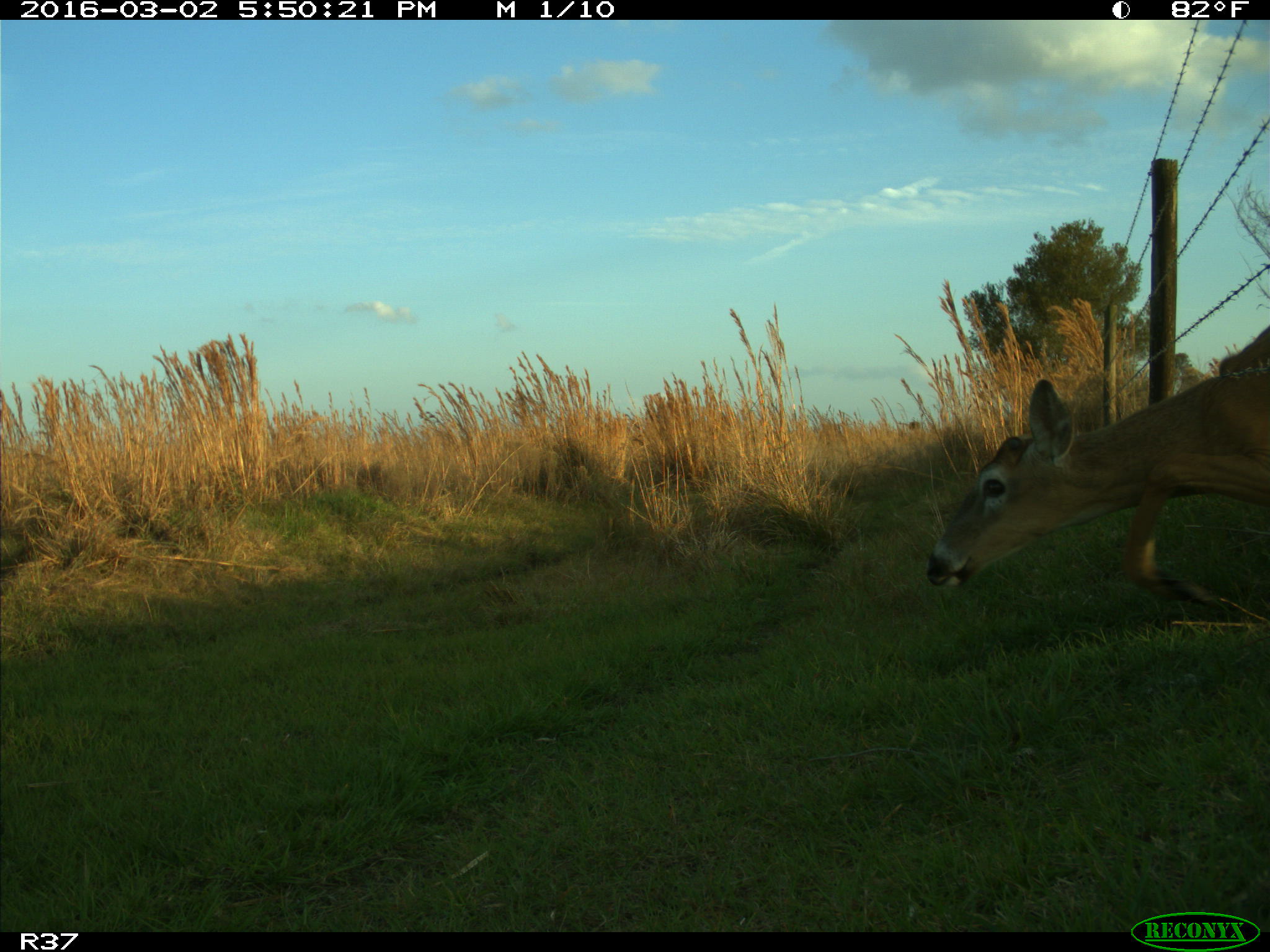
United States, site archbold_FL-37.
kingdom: Animalia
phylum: Chordata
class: Mammalia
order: Artiodactyla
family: Cervidae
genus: Odocoileus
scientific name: Odocoileus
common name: deer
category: unidentified deer